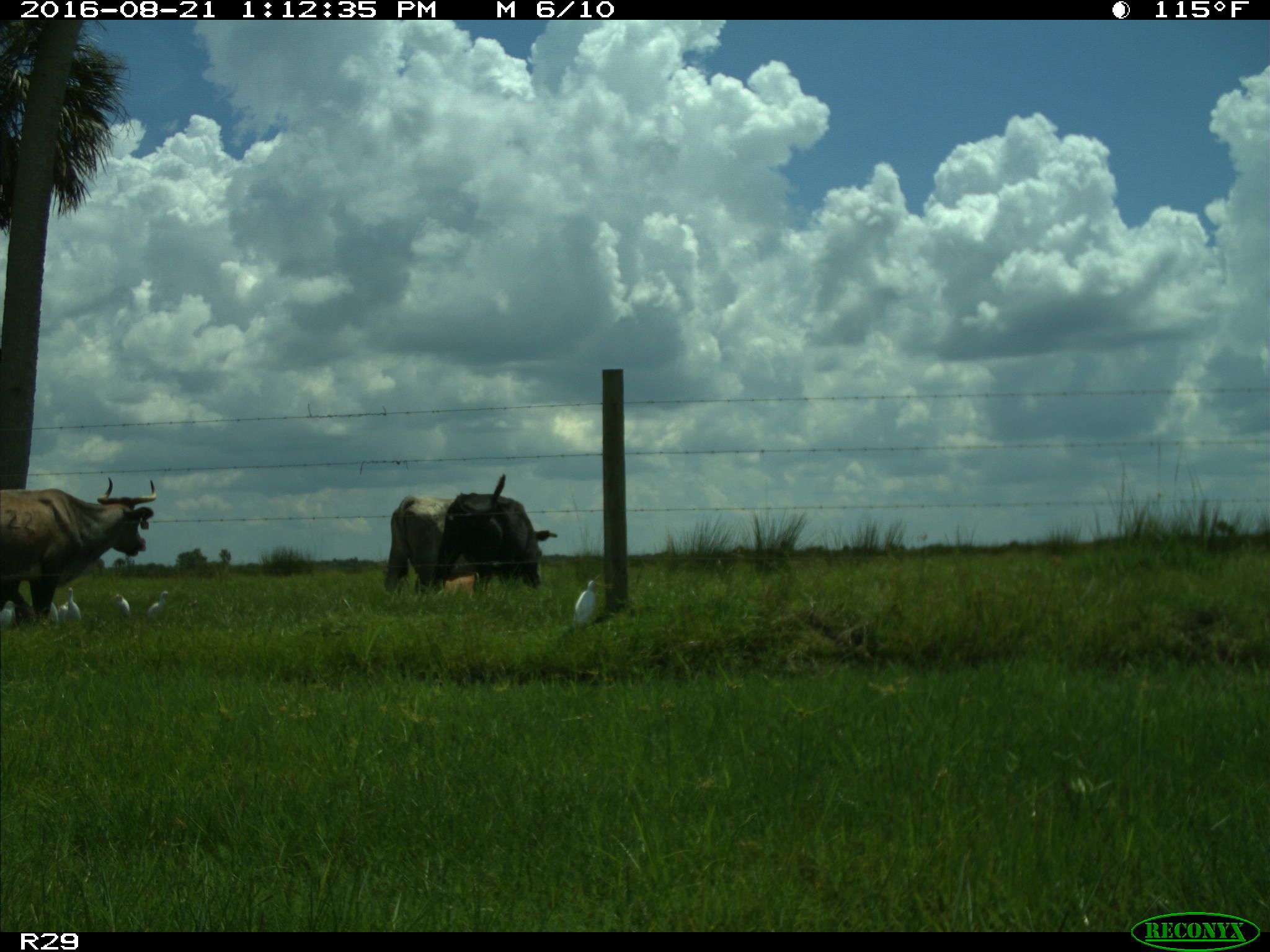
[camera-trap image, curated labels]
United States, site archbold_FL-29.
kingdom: Animalia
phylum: Chordata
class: Mammalia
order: Artiodactyla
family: Bovidae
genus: Bos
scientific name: Bos taurus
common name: domestic cow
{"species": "Bos taurus (domestic cow)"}